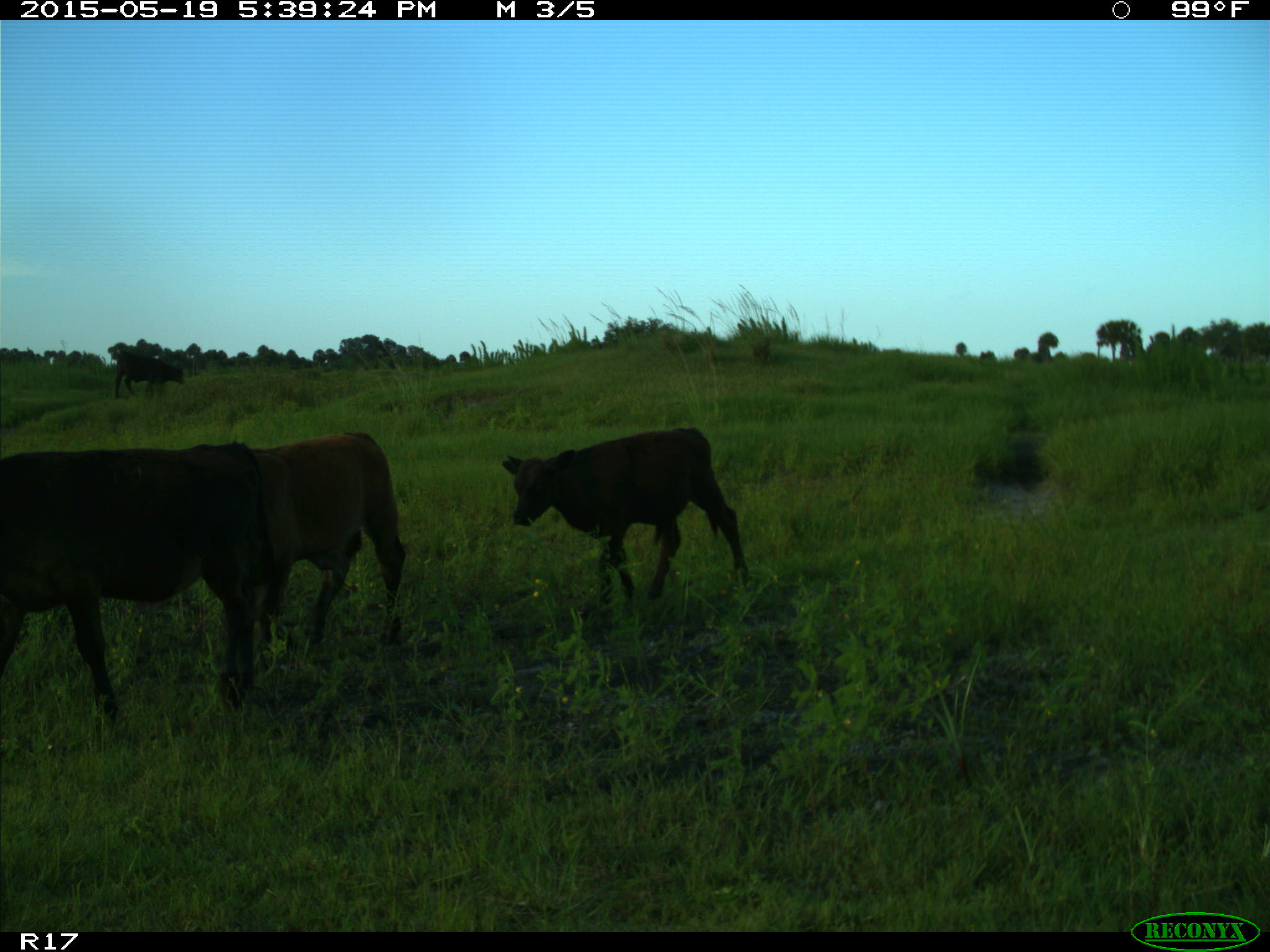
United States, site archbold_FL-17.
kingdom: Animalia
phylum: Chordata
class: Mammalia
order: Artiodactyla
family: Bovidae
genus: Bos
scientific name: Bos taurus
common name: domestic cow